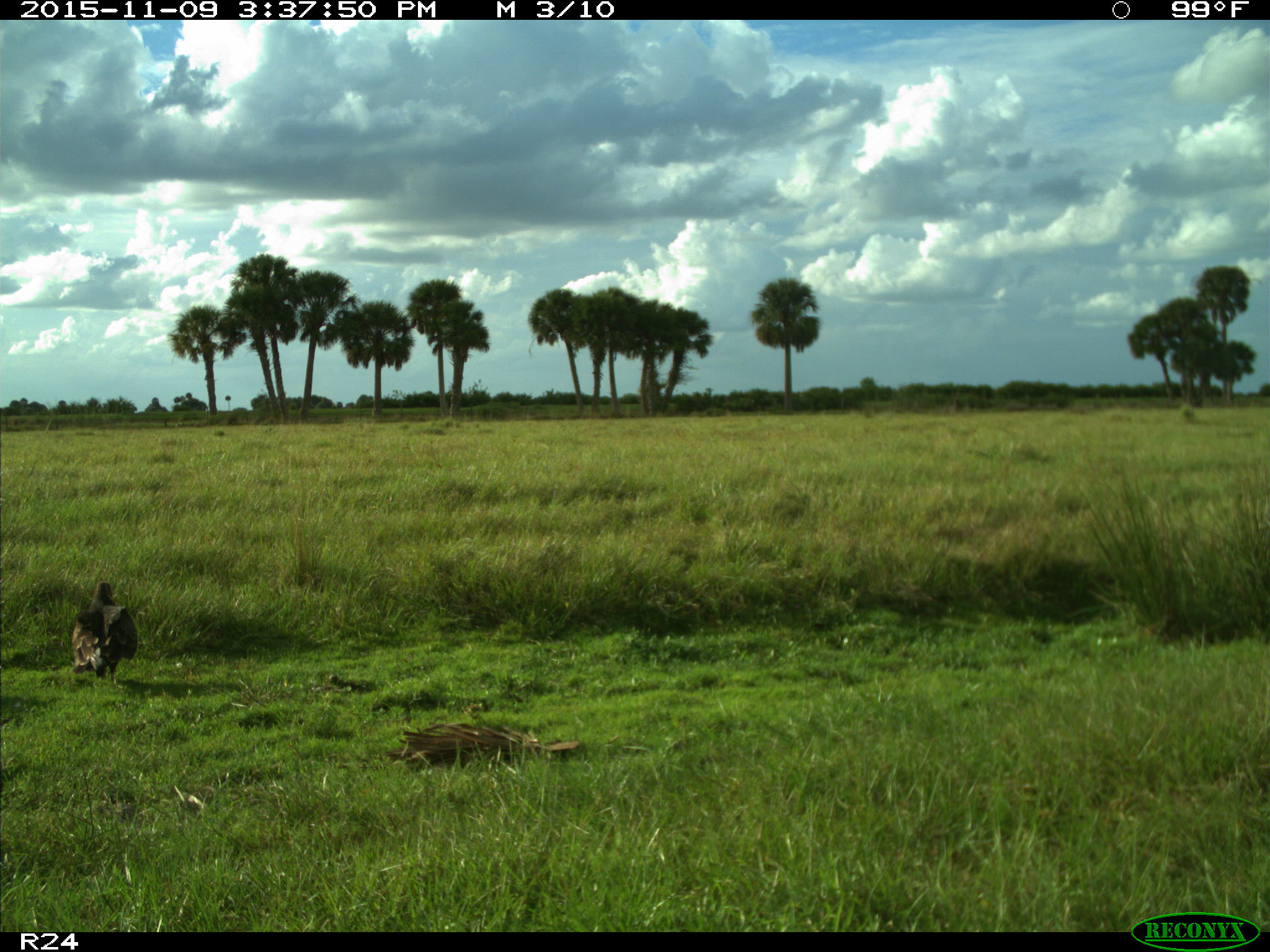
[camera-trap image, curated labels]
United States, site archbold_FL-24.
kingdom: Animalia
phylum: Chordata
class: Aves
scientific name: Aves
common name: birds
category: unidentified bird